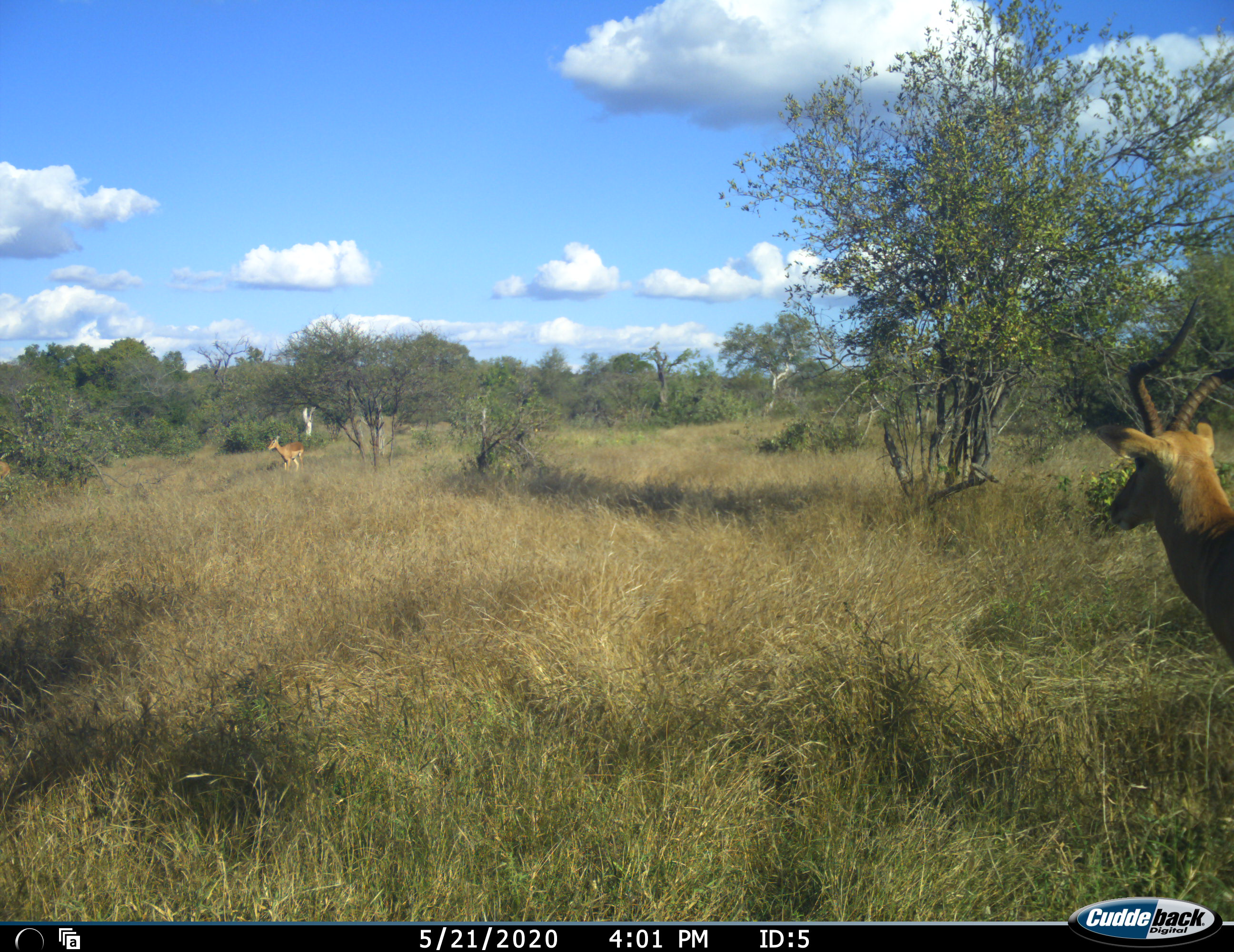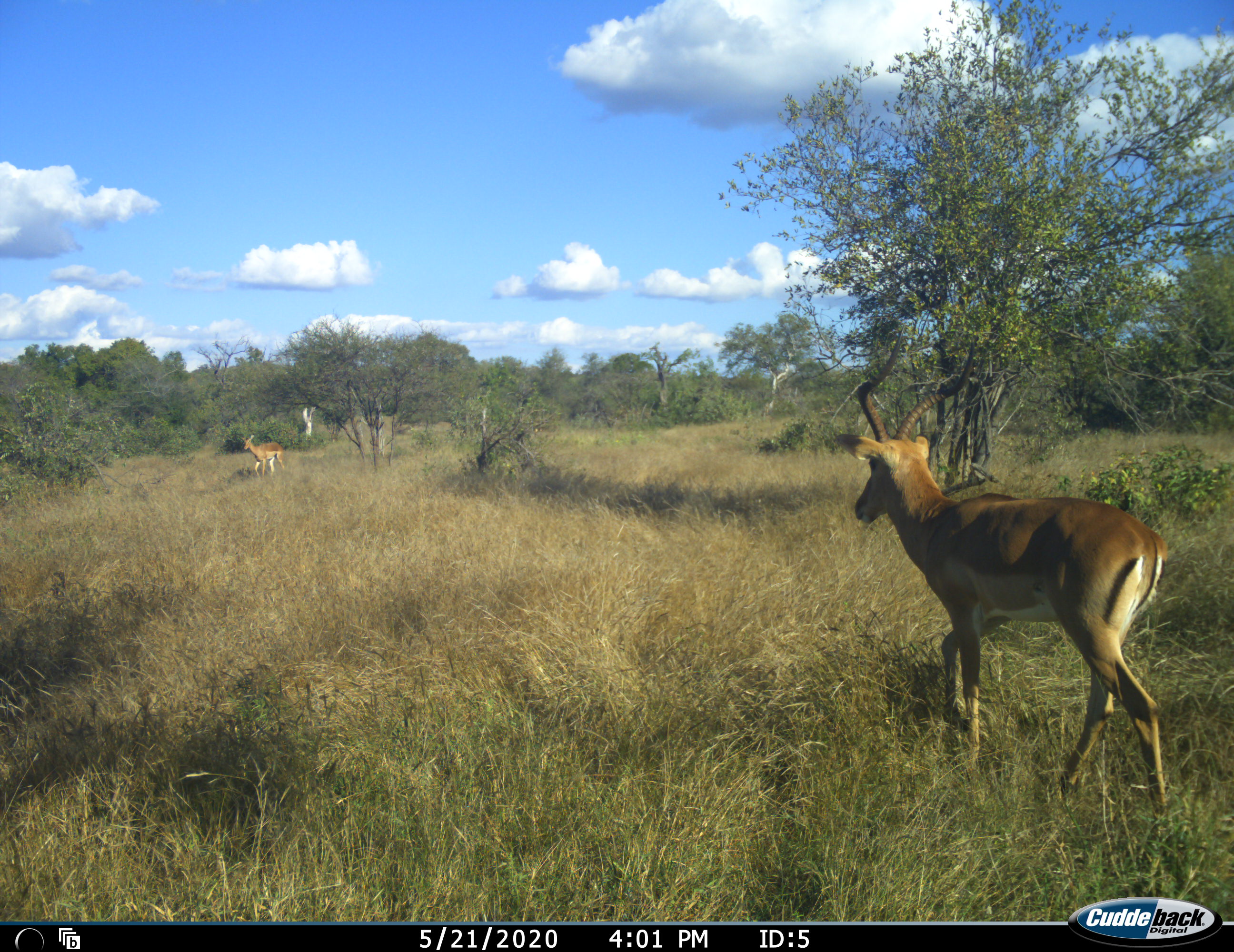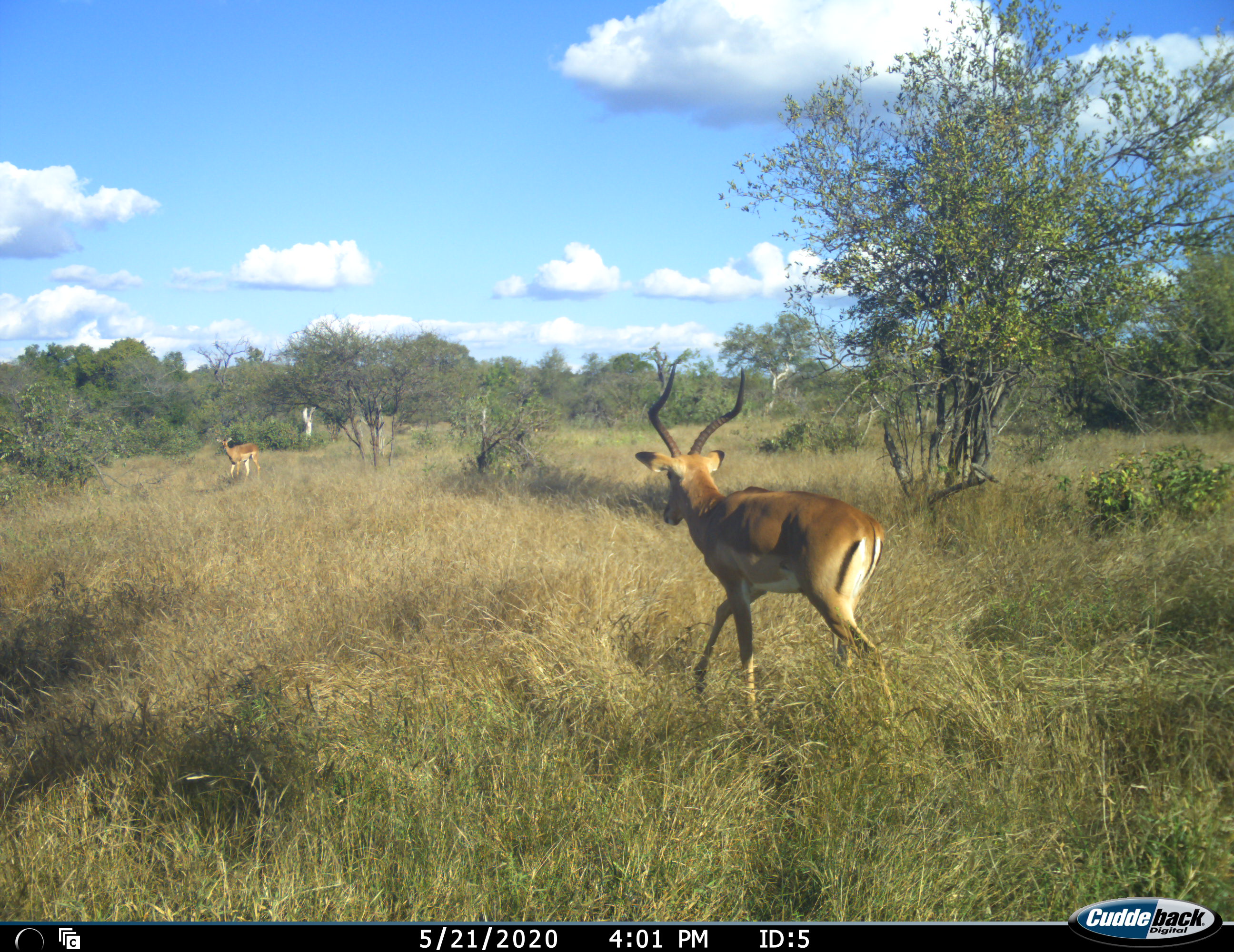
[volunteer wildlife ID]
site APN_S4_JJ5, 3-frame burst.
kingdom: Animalia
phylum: Chordata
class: Mammalia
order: Artiodactyla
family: Bovidae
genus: Aepyceros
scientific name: Aepyceros melampus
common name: impala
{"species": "impala (Aepyceros melampus)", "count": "2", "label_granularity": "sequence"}